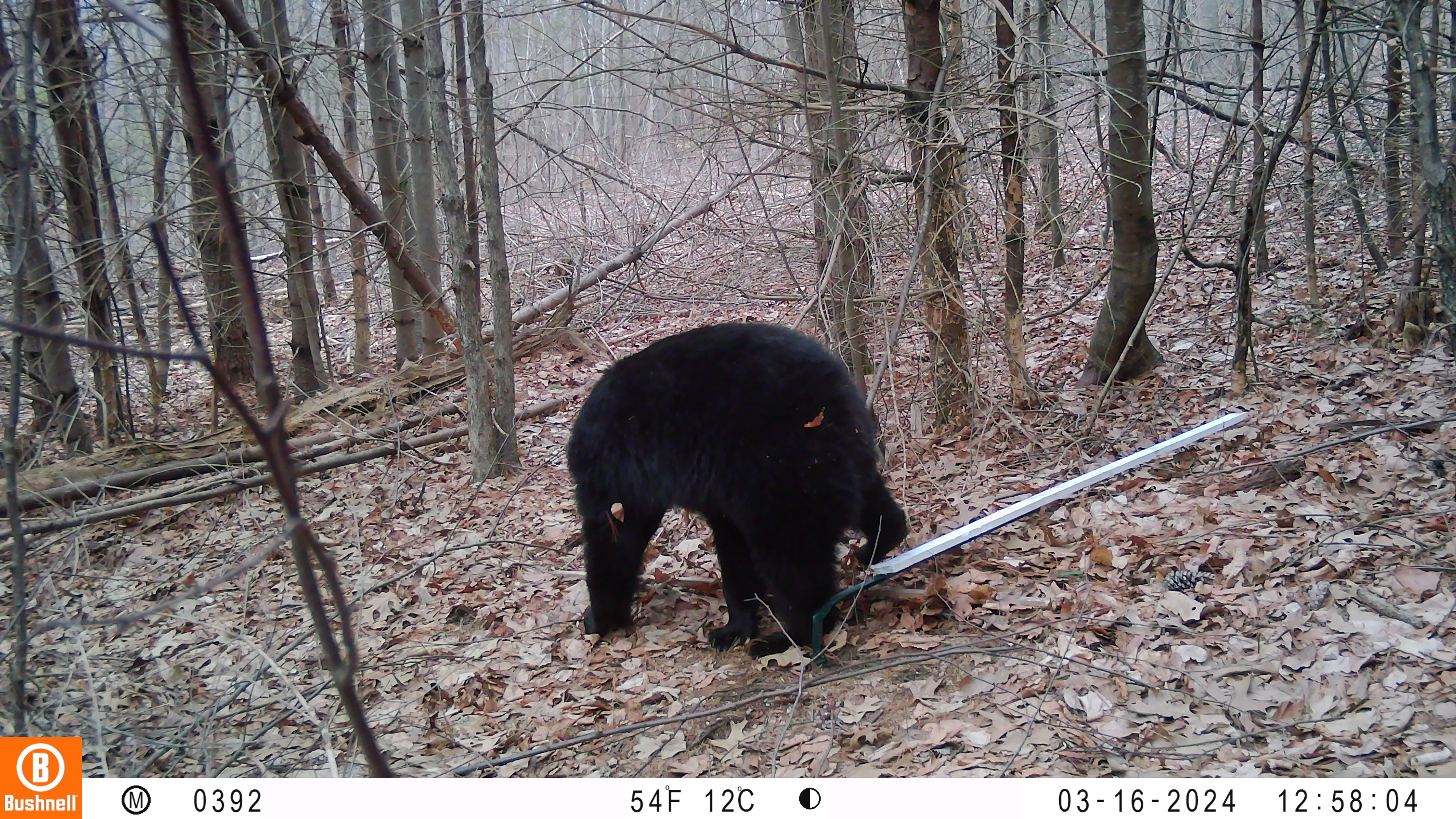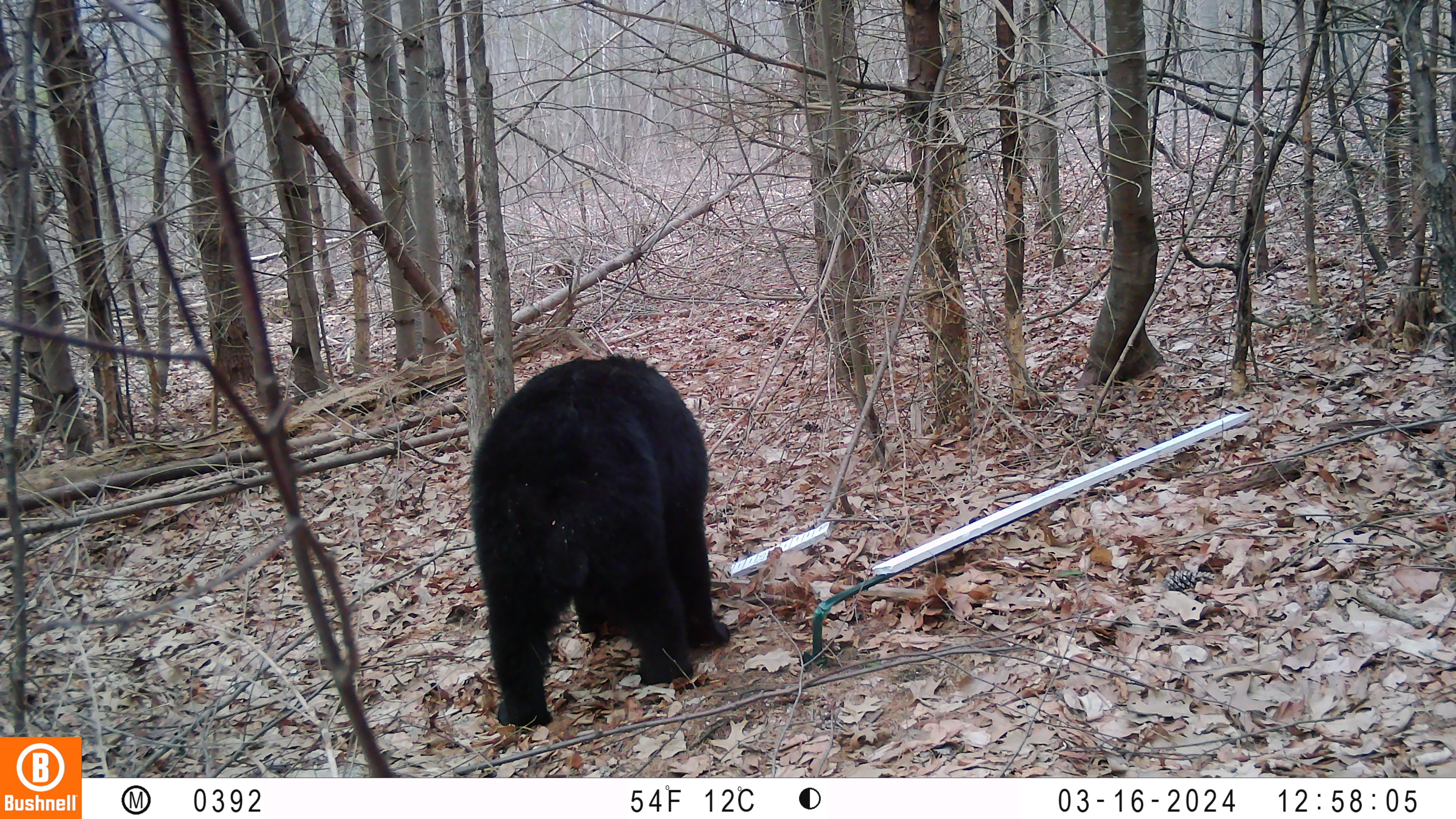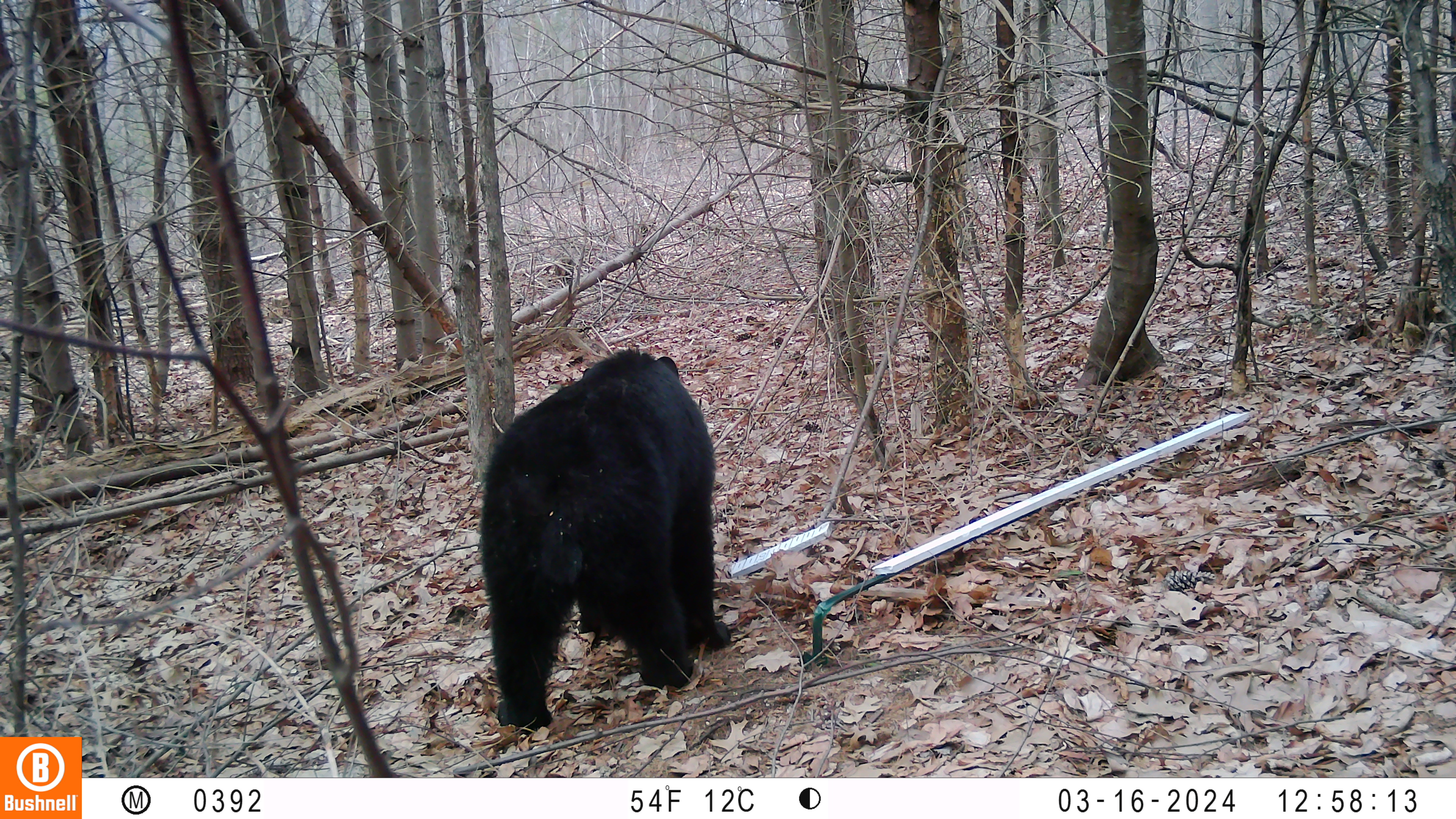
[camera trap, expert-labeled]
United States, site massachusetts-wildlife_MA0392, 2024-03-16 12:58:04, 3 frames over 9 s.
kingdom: Animalia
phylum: Chordata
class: Mammalia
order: Carnivora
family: Ursidae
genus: Ursus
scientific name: Ursus americanus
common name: black bear